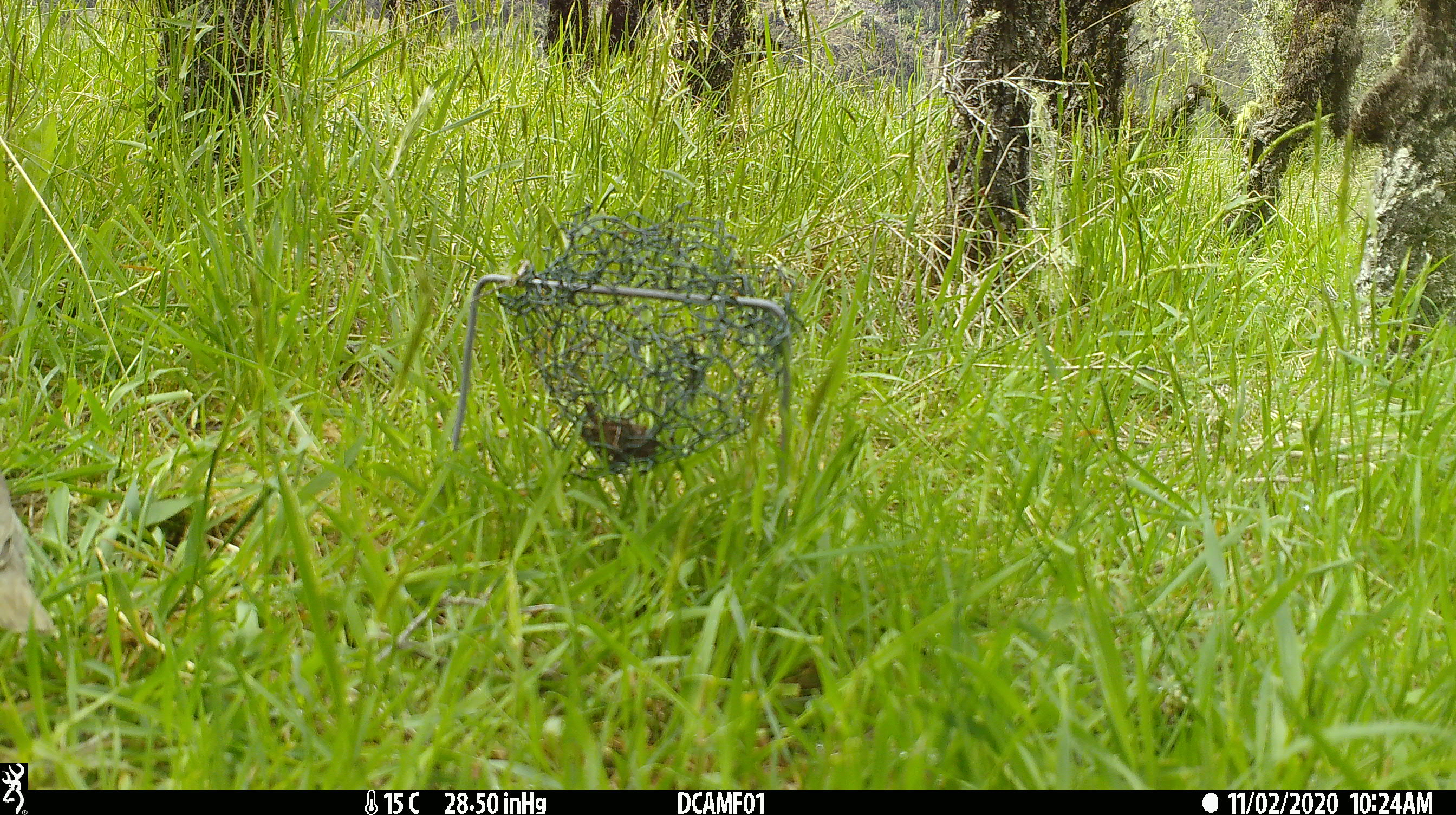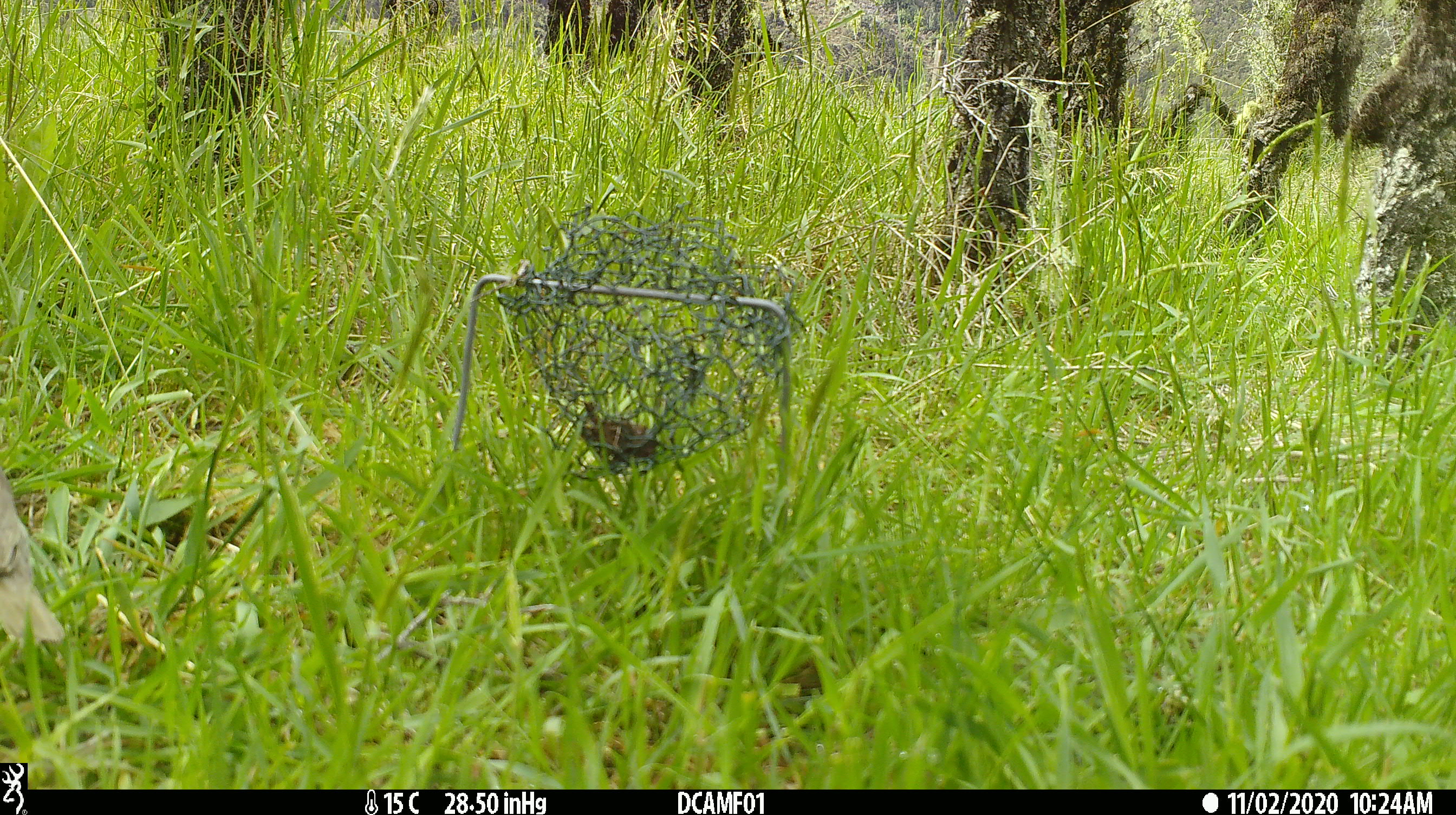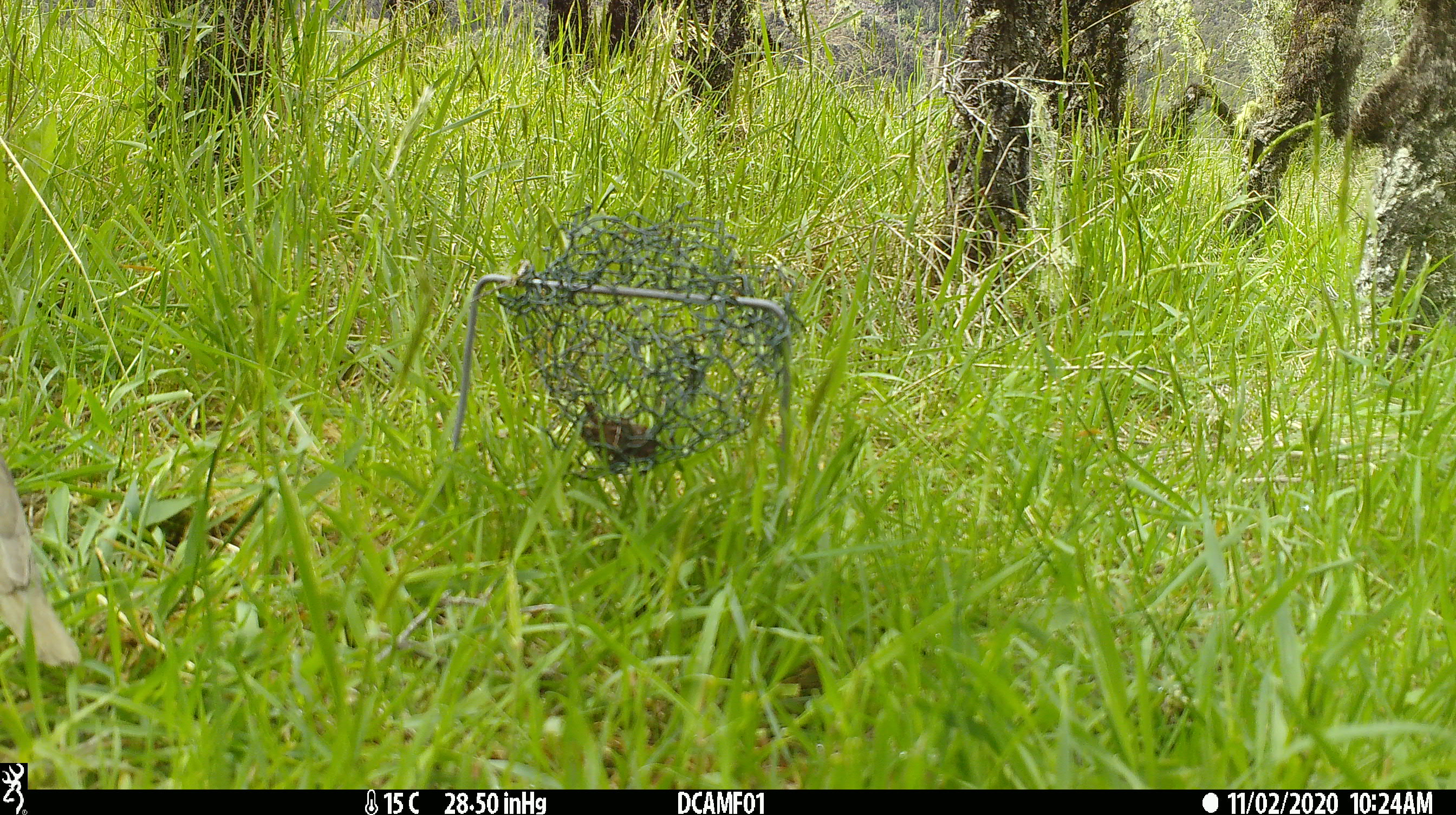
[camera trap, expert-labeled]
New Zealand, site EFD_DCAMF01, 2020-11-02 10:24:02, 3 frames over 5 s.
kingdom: Animalia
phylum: Chordata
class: Aves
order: Passeriformes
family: Turdidae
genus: Turdus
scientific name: Turdus philomelos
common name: song thrush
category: thrush